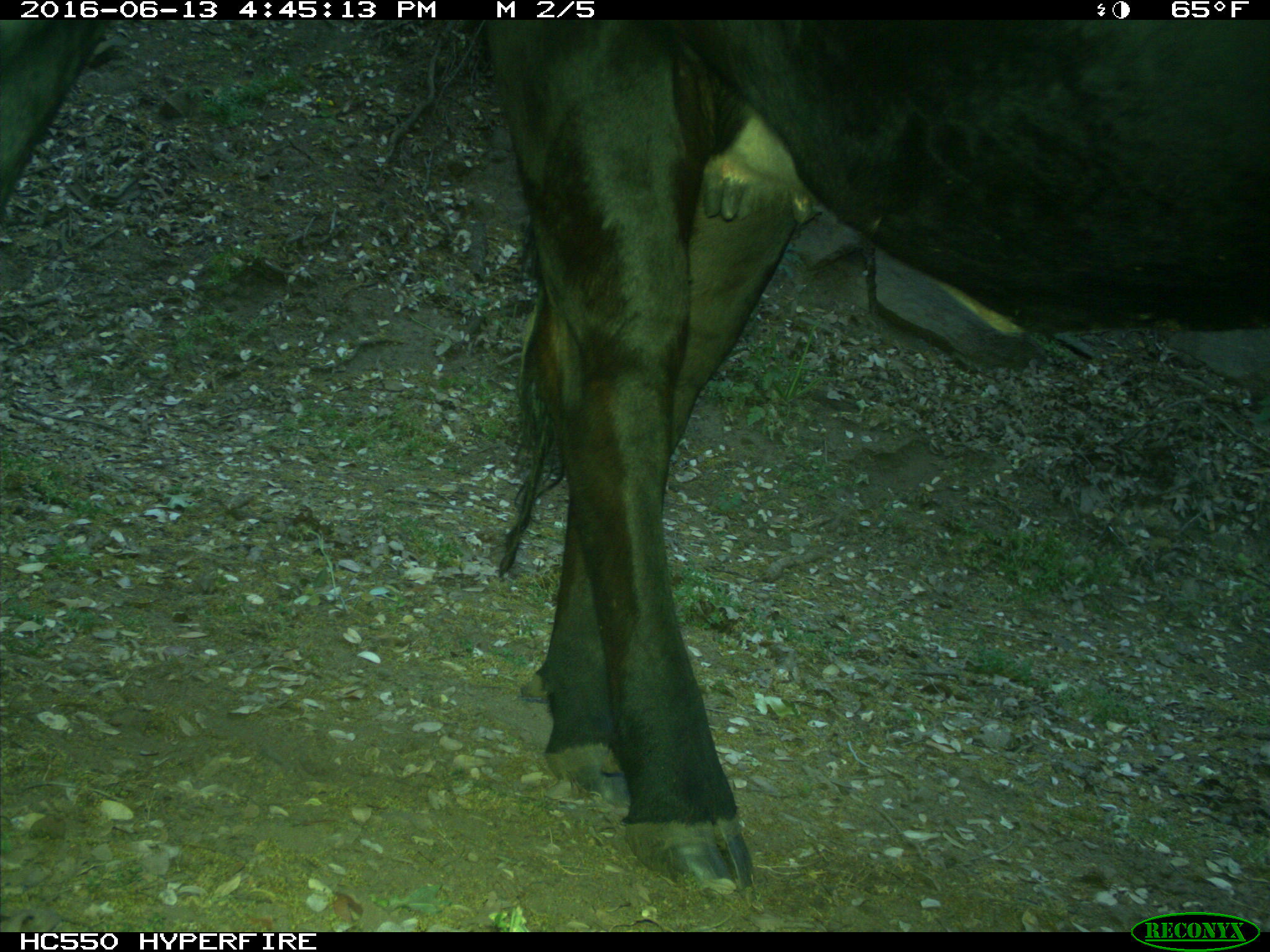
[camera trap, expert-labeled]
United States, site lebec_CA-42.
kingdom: Animalia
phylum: Chordata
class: Mammalia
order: Artiodactyla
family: Bovidae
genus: Bos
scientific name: Bos taurus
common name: domestic cow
Bos taurus (domestic cow).